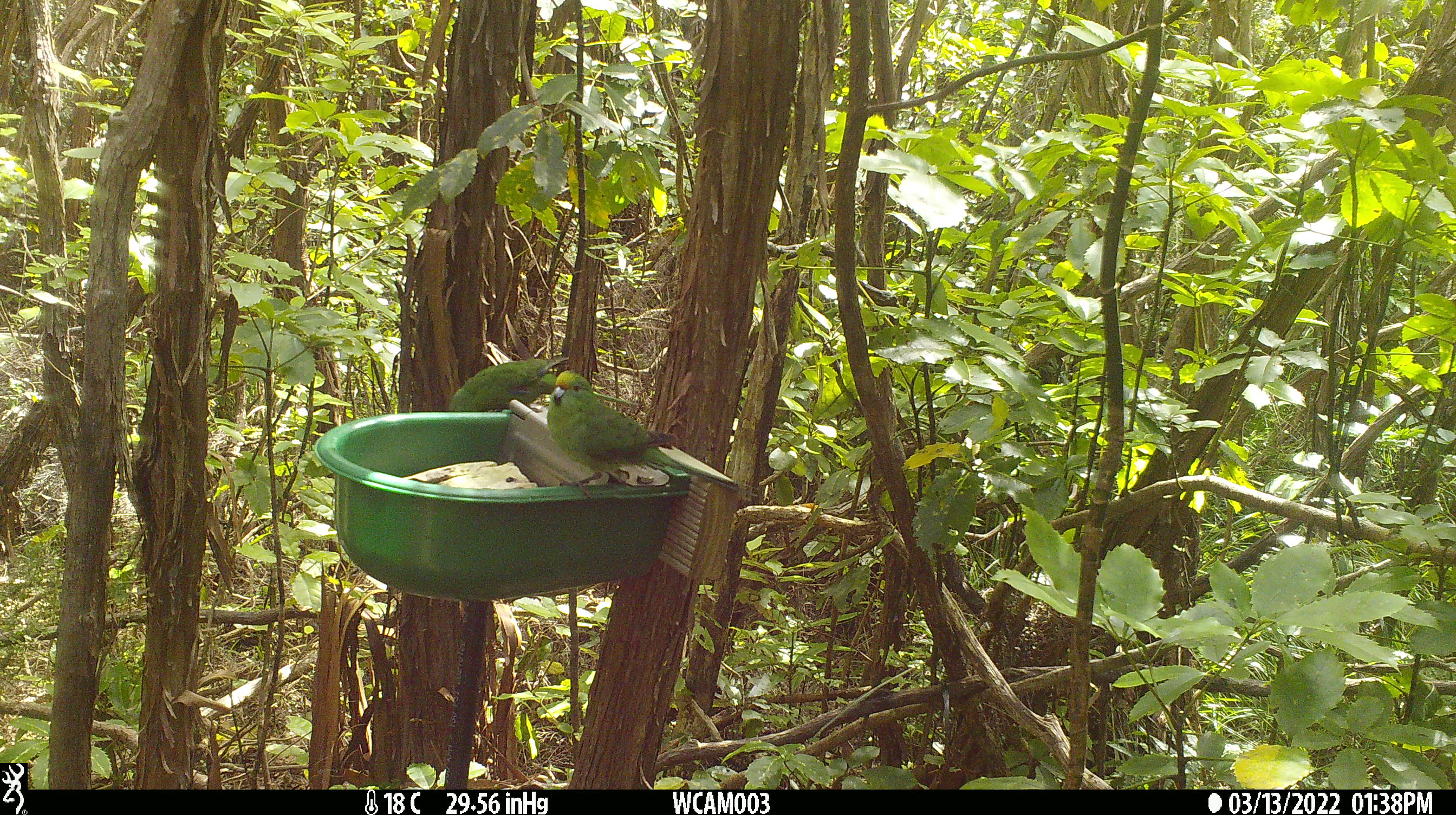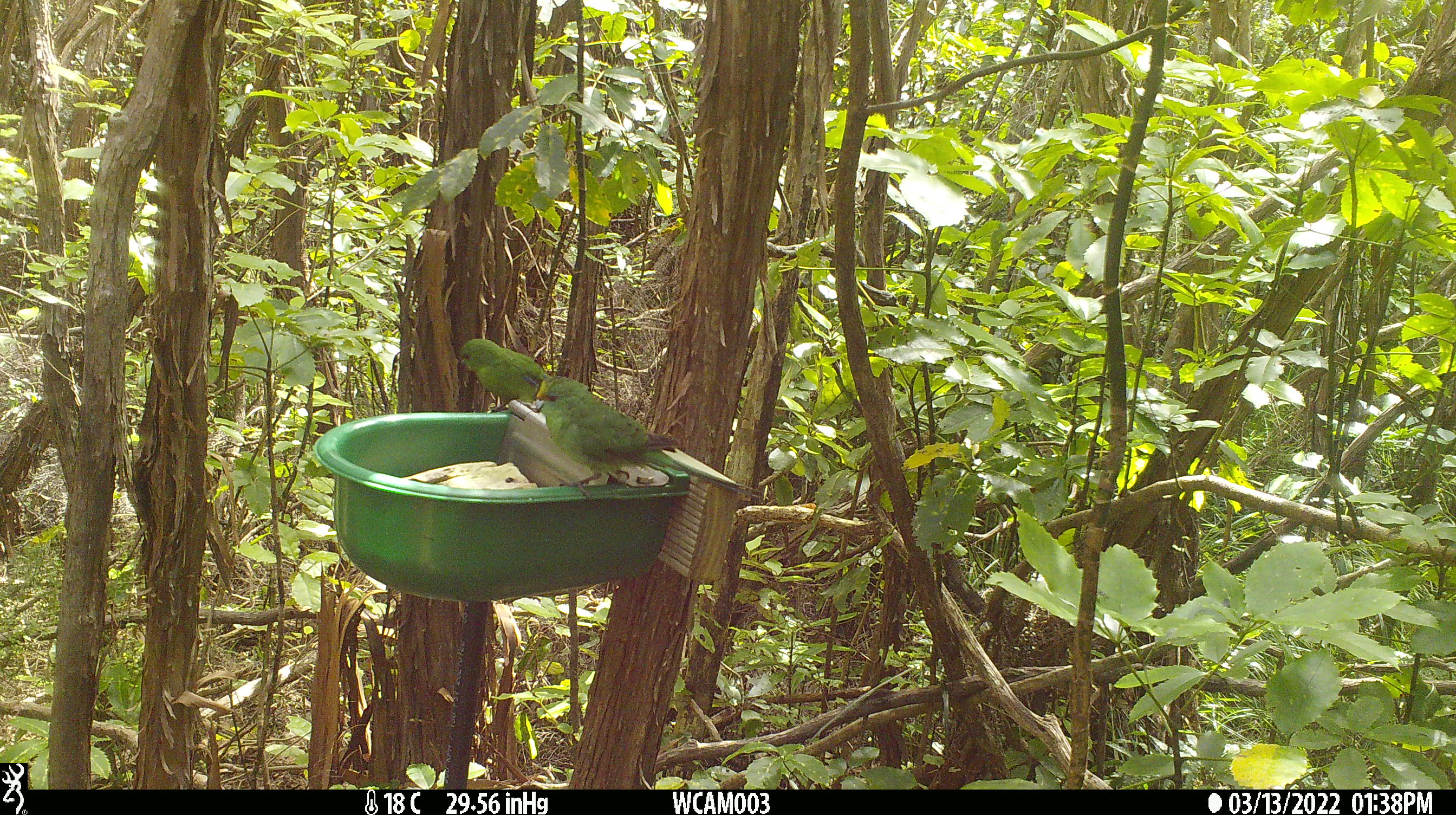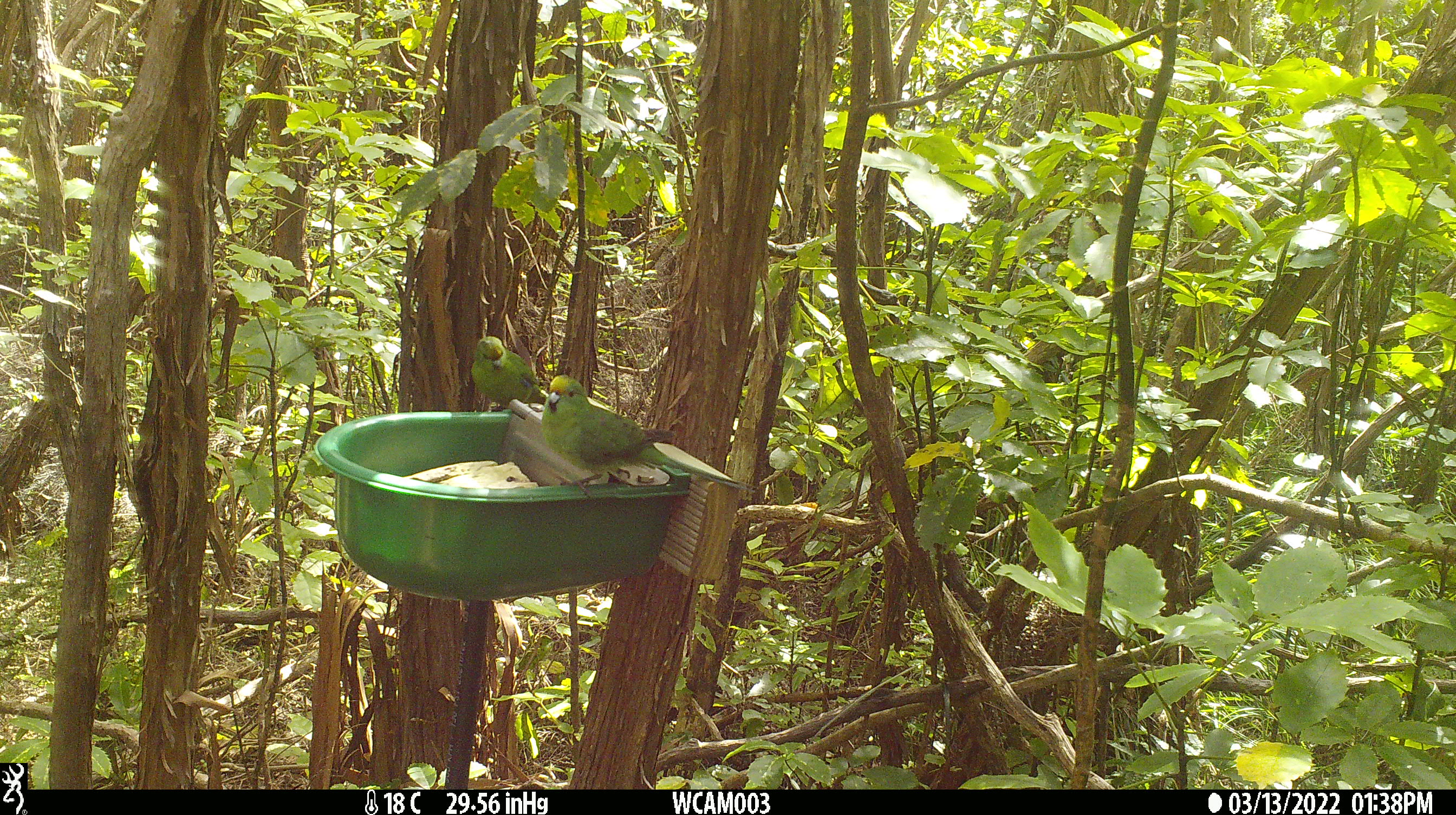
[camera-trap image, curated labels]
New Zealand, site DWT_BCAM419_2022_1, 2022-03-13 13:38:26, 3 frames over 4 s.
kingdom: Animalia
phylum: Chordata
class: Aves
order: Psittaciformes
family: Psittaculidae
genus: Cyanoramphus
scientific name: Cyanoramphus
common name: parakeet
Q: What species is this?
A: Parakeet (Cyanoramphus).